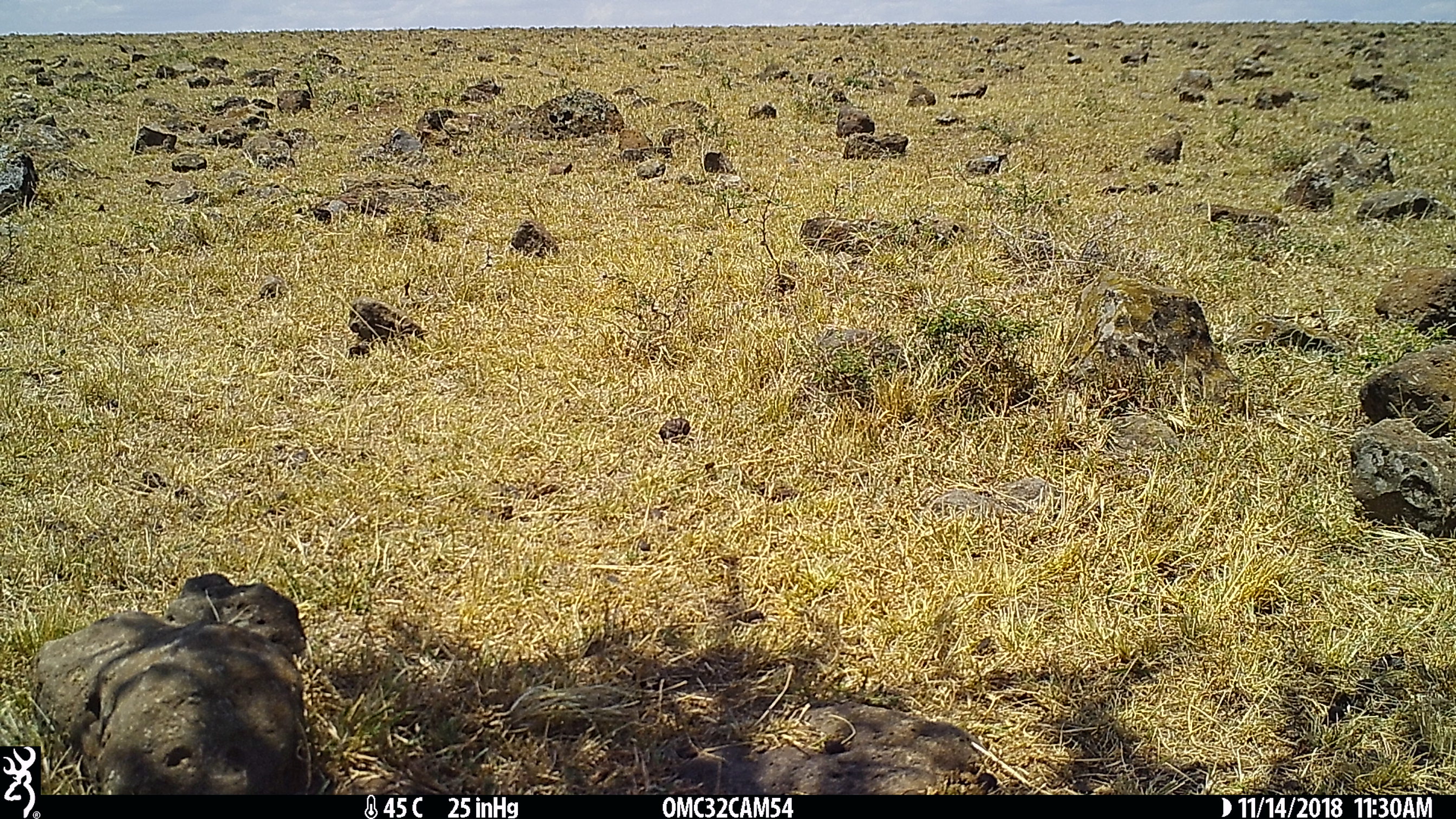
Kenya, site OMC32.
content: unidentified animal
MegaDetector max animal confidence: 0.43